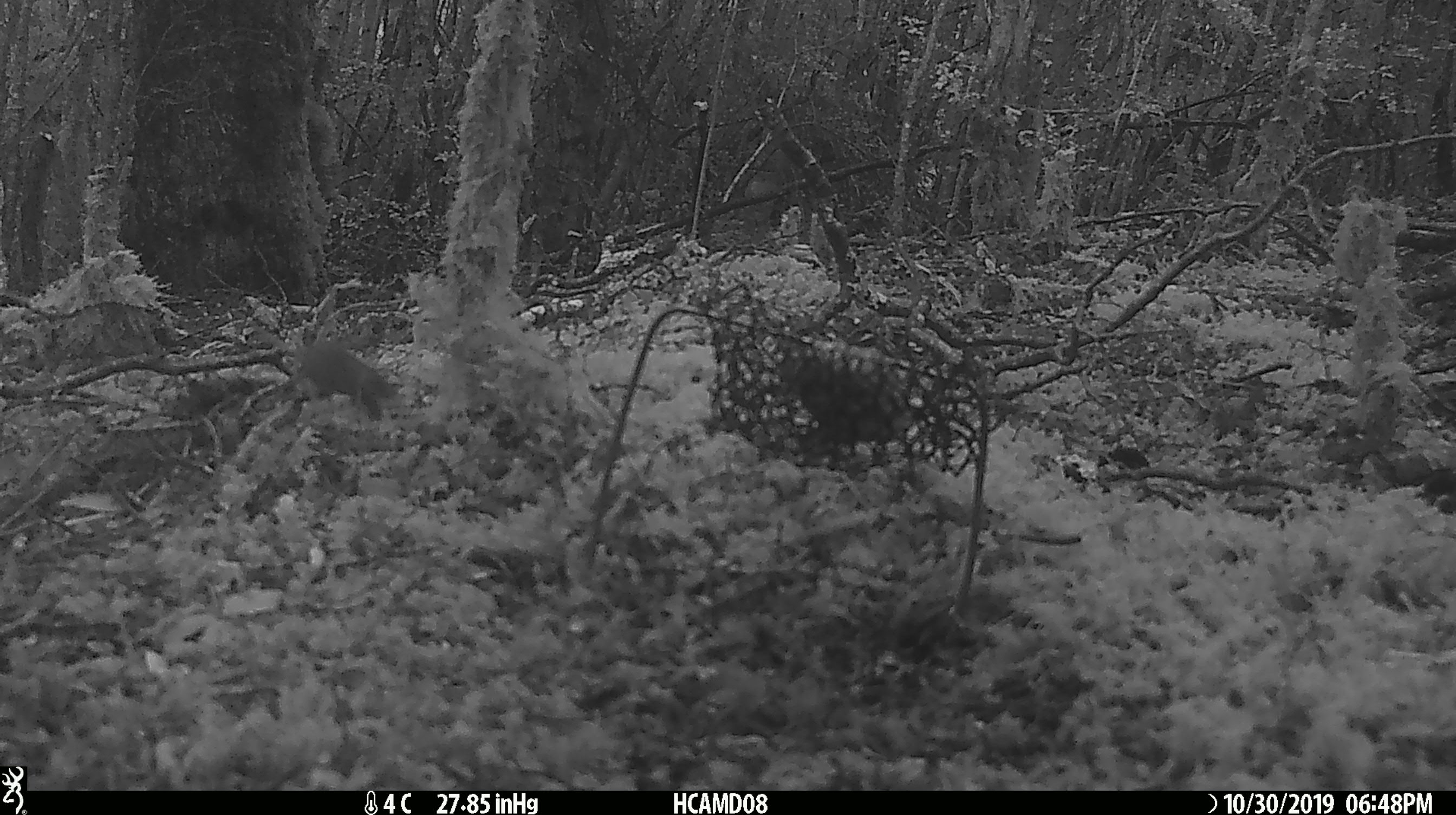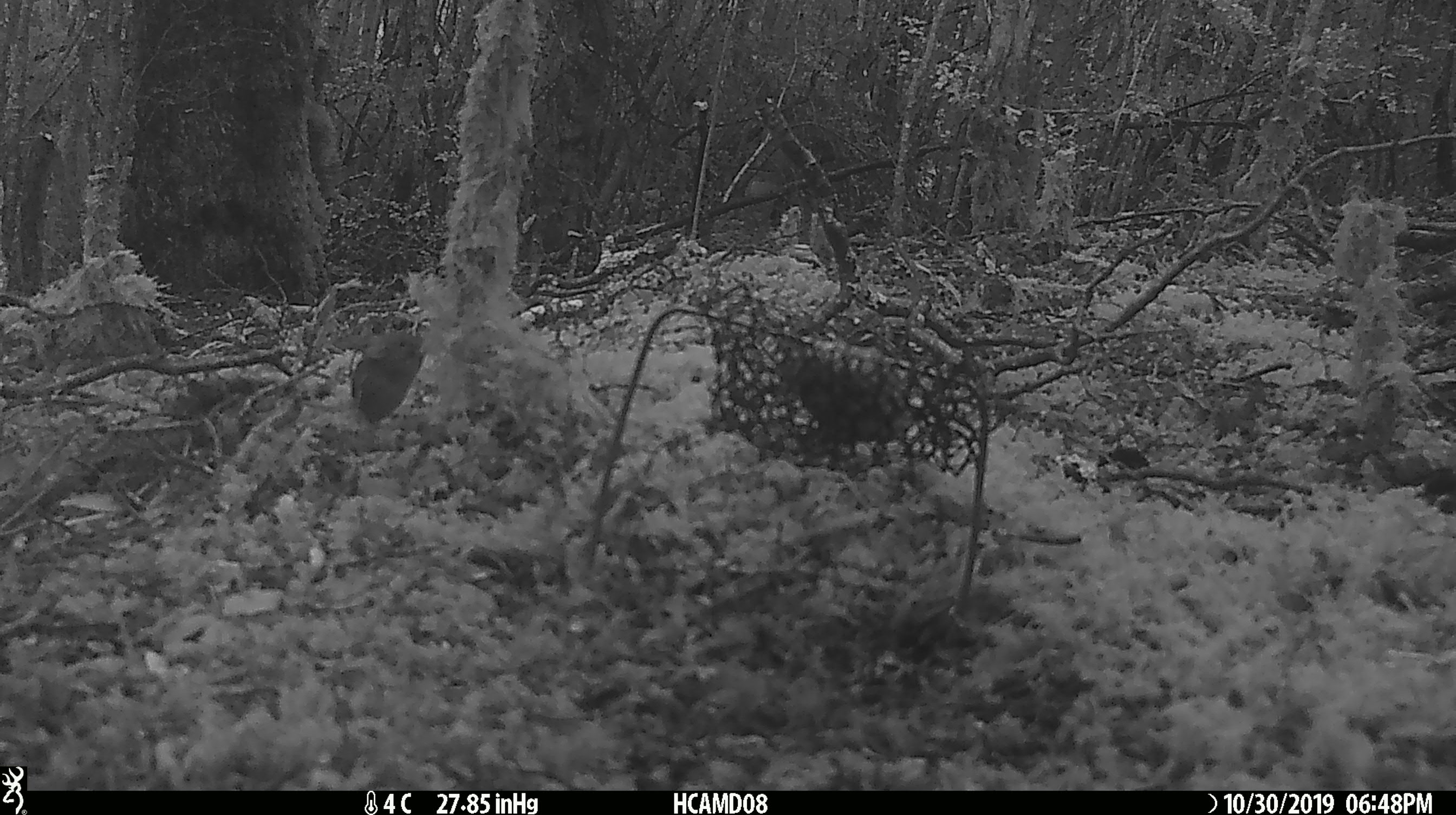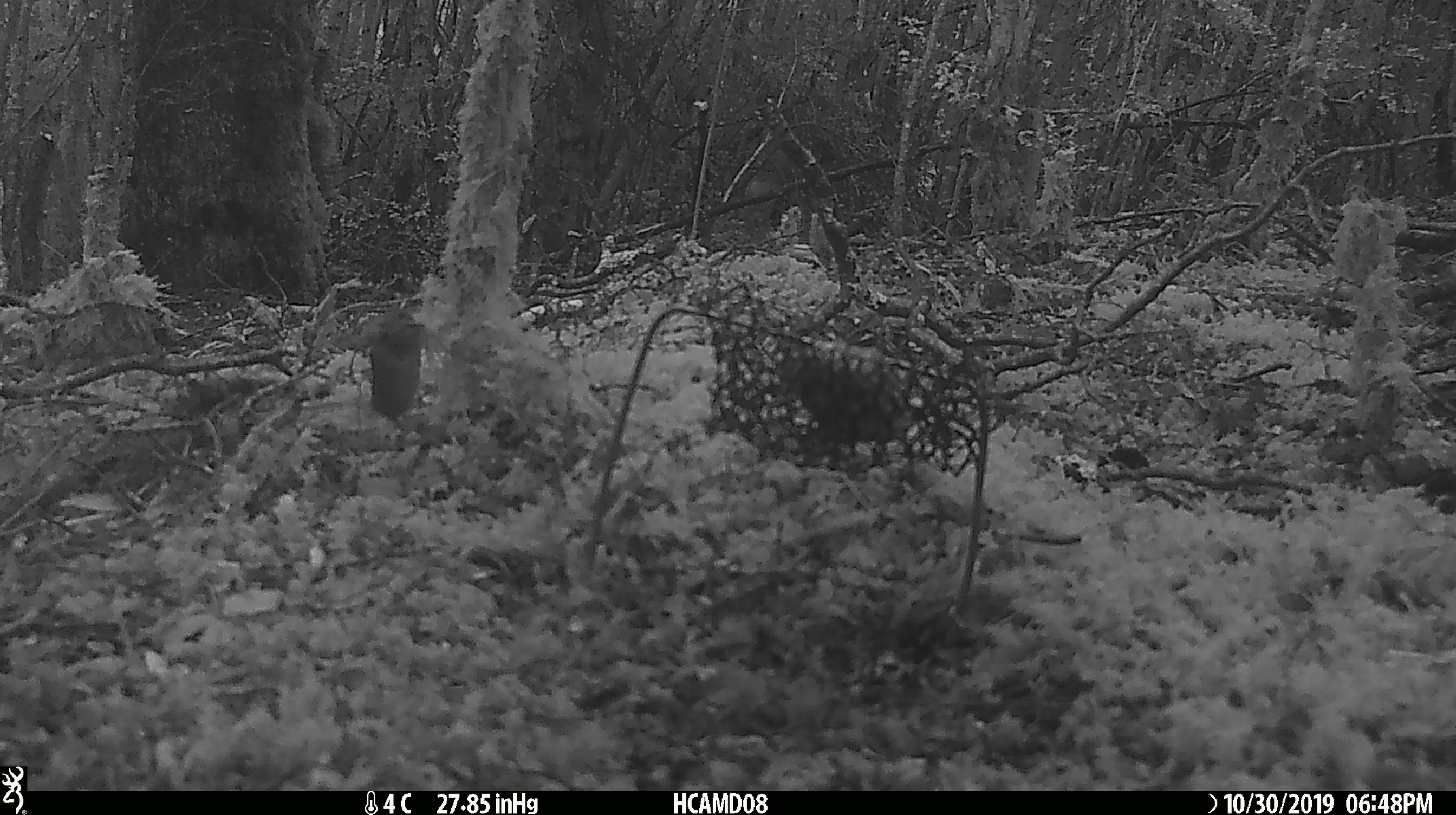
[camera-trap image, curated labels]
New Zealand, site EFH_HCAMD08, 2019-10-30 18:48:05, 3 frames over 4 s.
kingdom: Animalia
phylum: Chordata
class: Mammalia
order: Rodentia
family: Muridae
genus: Mus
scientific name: Mus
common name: mouse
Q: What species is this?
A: Mouse (Mus).